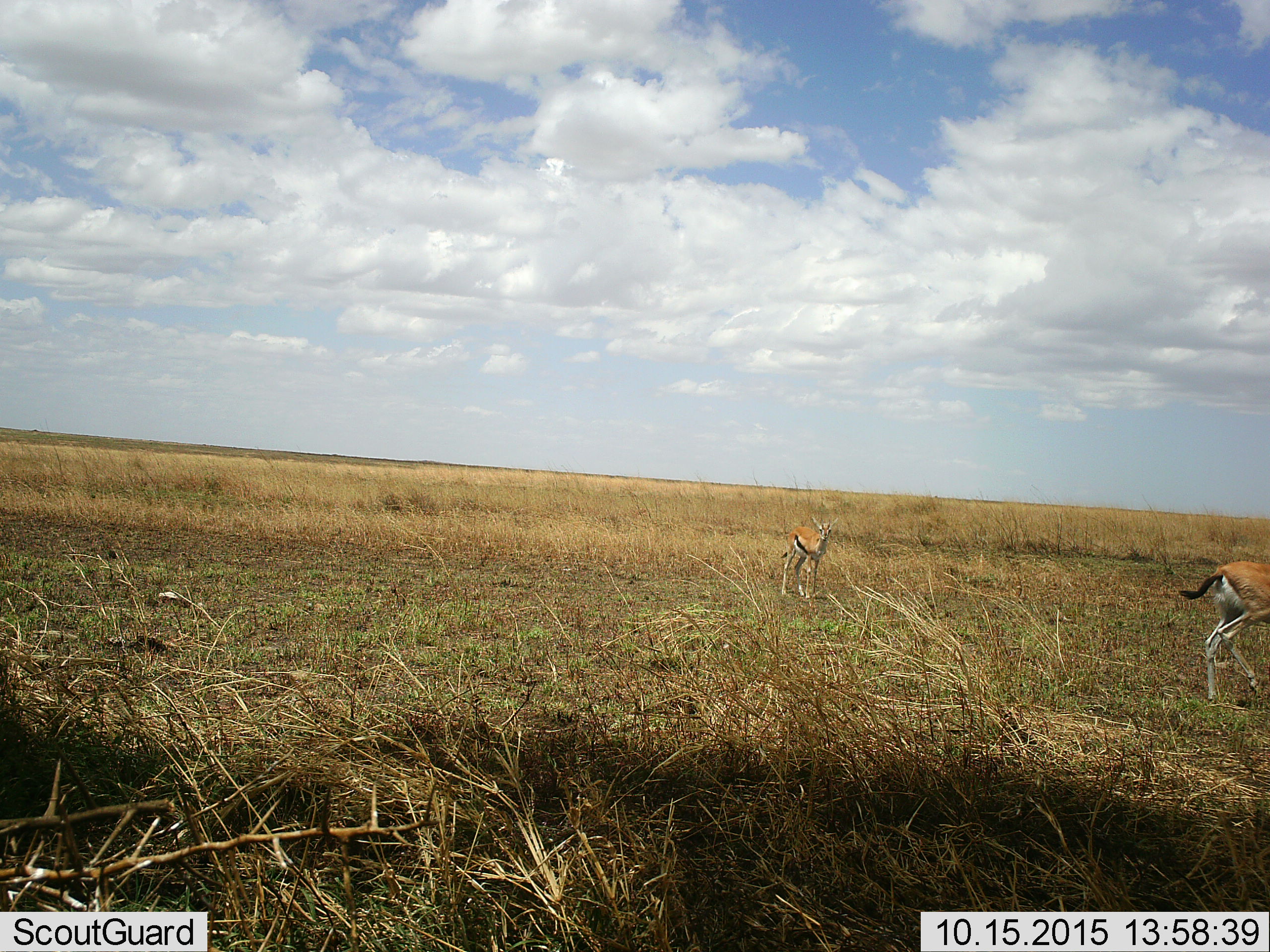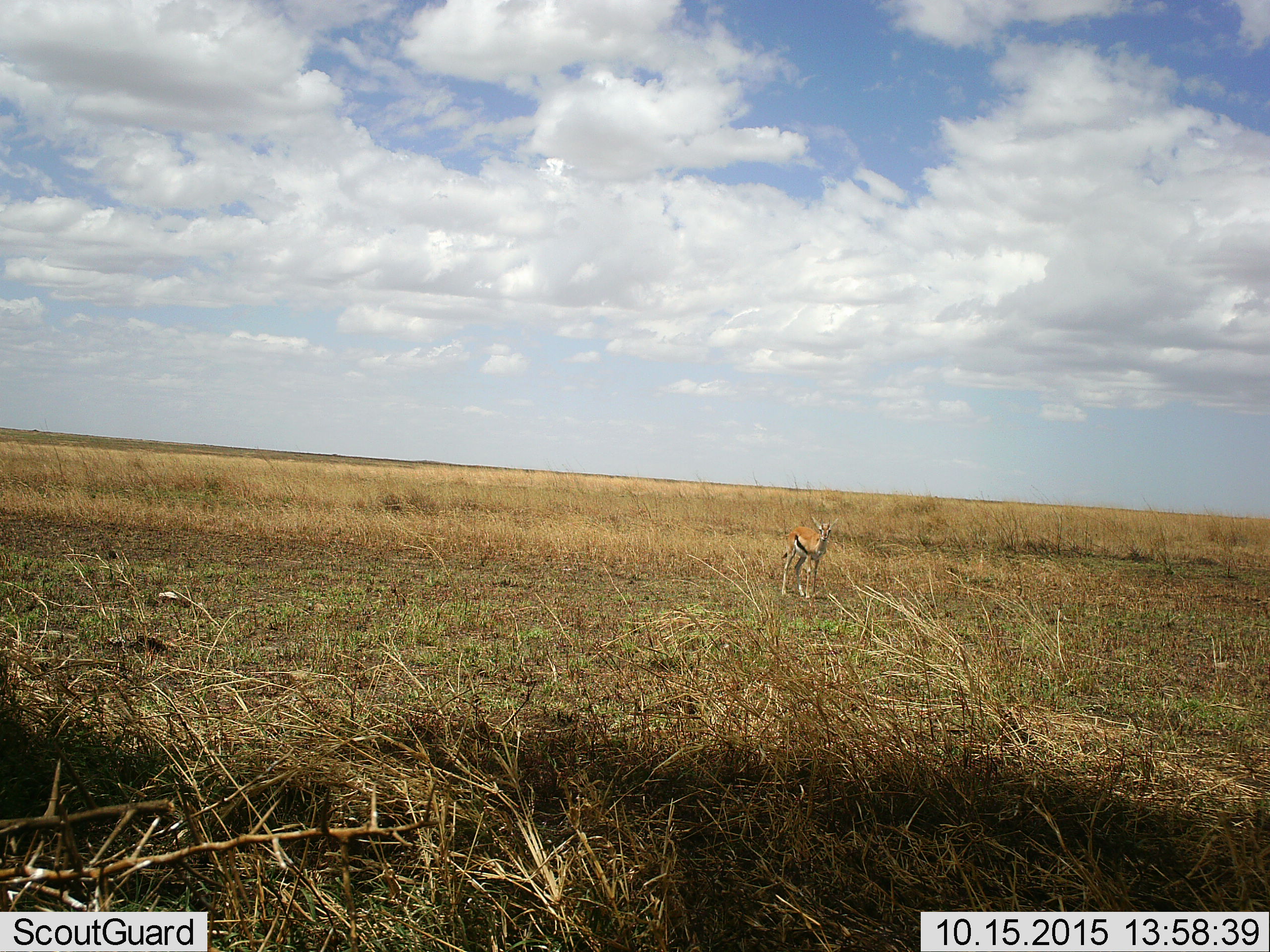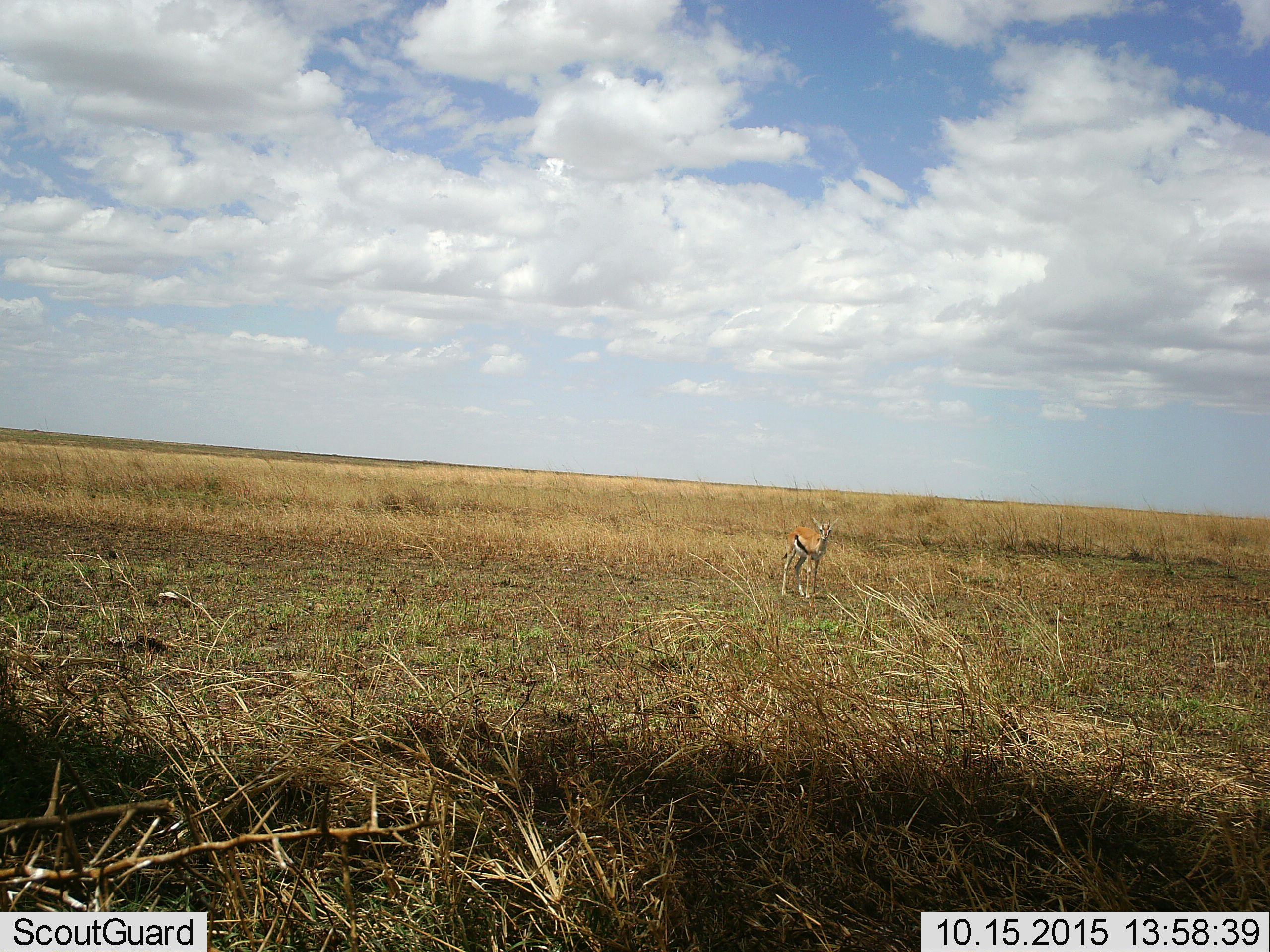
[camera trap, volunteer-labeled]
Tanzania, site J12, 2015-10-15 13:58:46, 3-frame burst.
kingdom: Animalia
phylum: Chordata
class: Mammalia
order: Artiodactyla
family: Bovidae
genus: Eudorcas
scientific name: Eudorcas thomsonii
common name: thomson's gazelle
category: gazellethomsons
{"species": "gazellethomsons (thomson's gazelle) (Eudorcas thomsonii)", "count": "2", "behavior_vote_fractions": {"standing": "89%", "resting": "0%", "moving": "89%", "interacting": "0%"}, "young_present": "11%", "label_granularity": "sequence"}